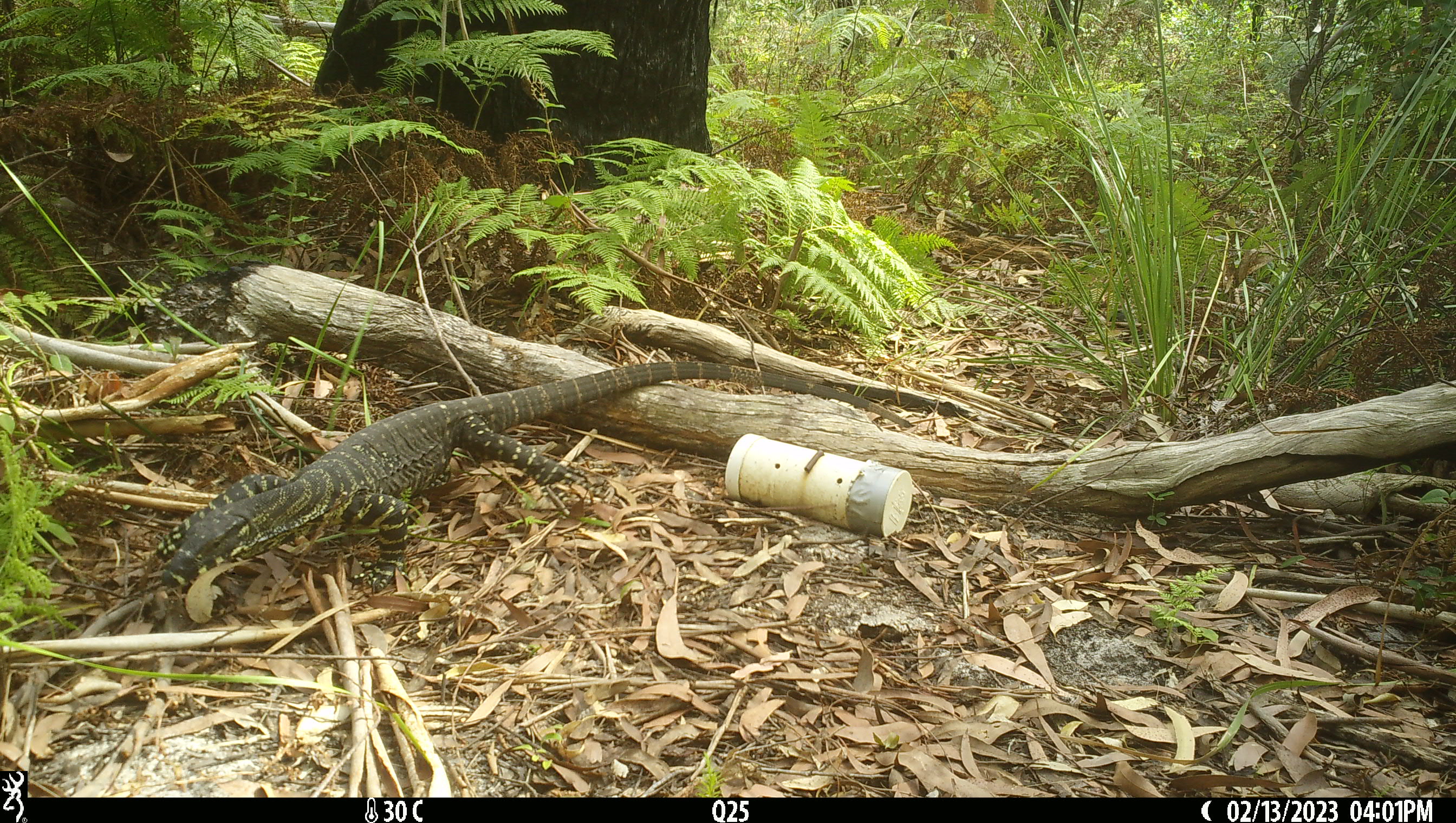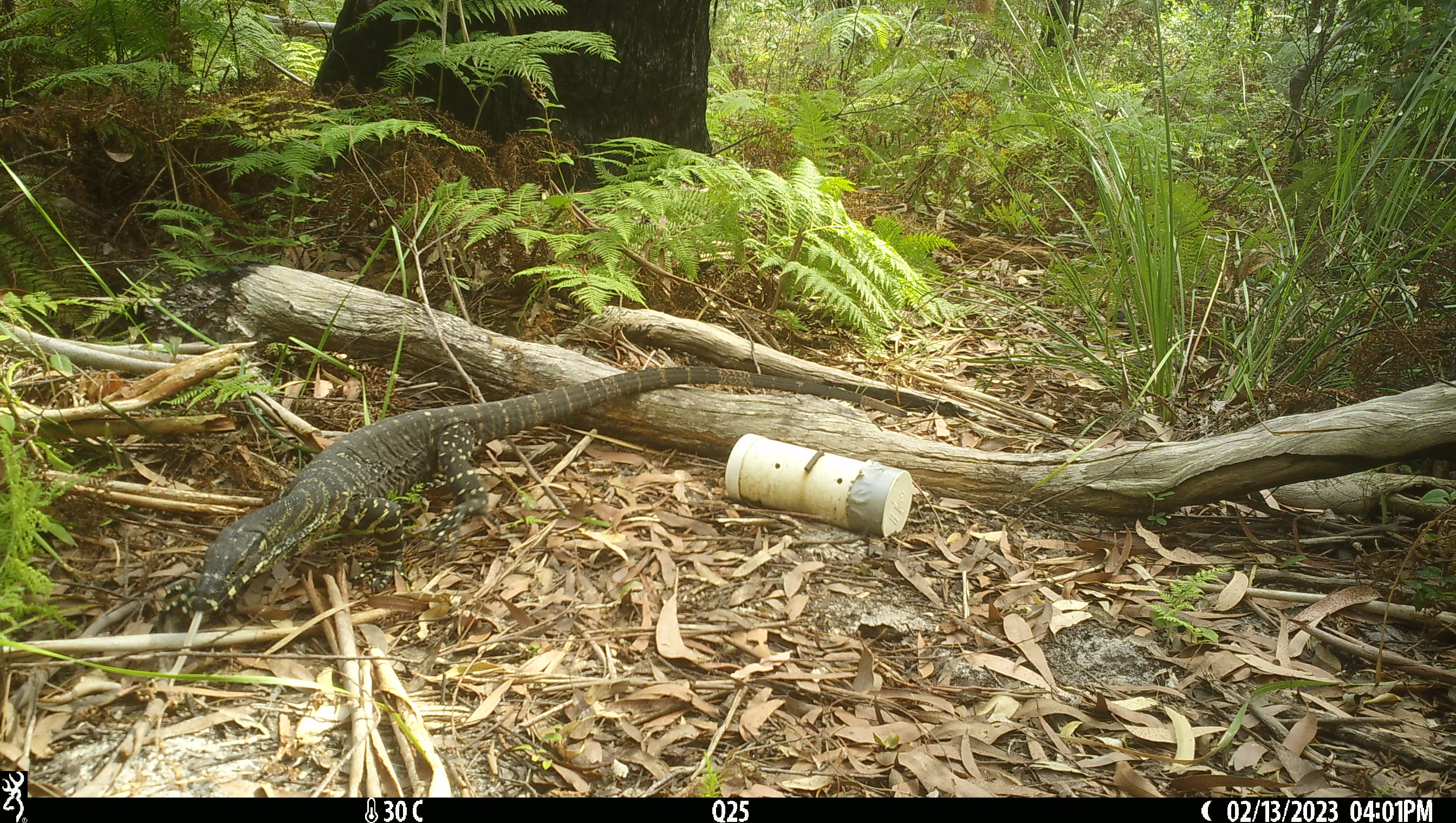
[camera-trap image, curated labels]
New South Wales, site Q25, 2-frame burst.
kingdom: Animalia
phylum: Chordata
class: Reptilia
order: Squamata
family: Varanidae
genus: Varanus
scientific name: Varanus varius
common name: lace monitor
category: goanna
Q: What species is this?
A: Goanna (lace monitor) (Varanus varius).